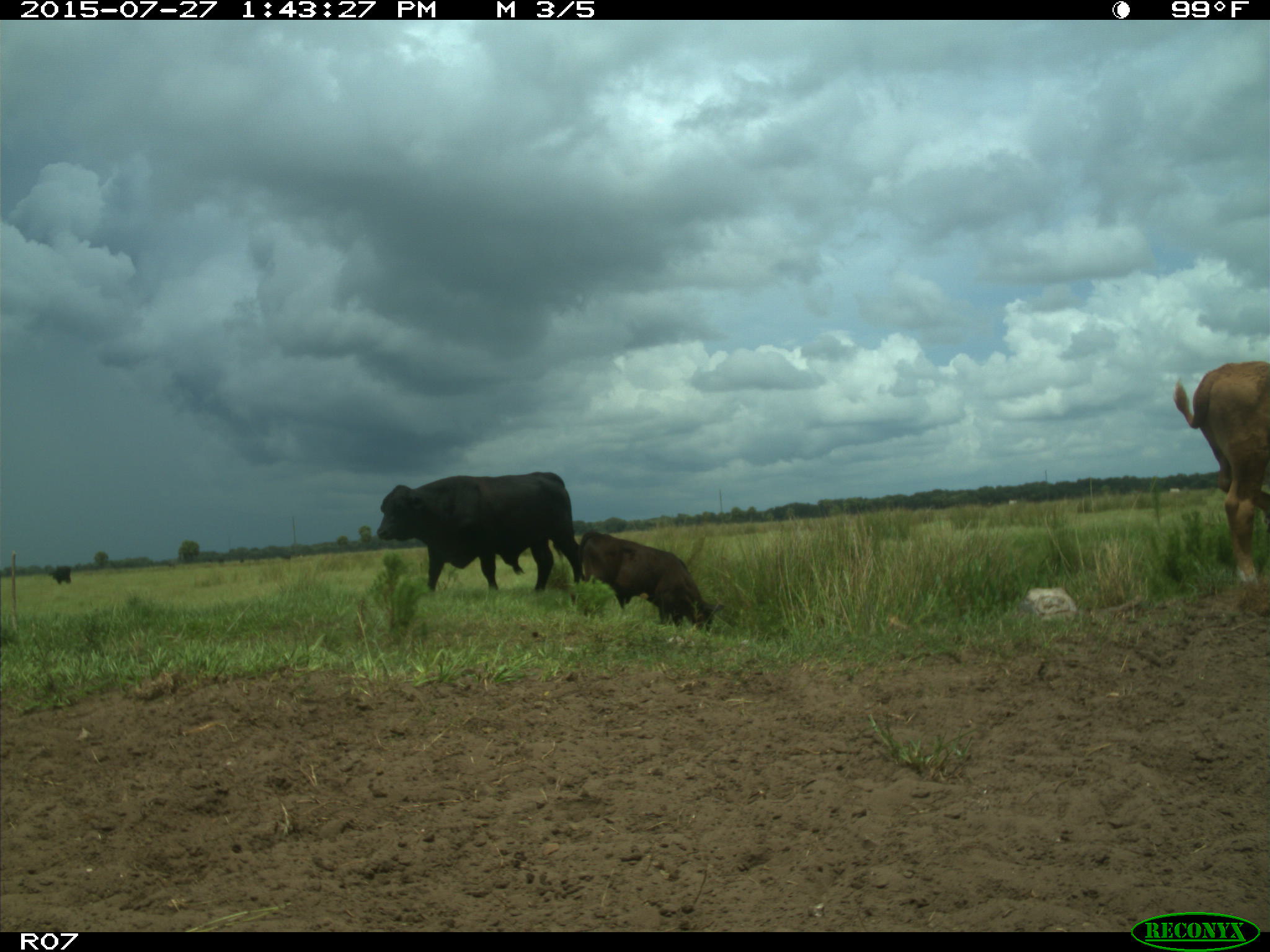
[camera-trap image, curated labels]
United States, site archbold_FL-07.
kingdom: Animalia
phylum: Chordata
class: Mammalia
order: Artiodactyla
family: Bovidae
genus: Bos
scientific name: Bos taurus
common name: domestic cow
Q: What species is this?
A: Bos taurus (domestic cow).